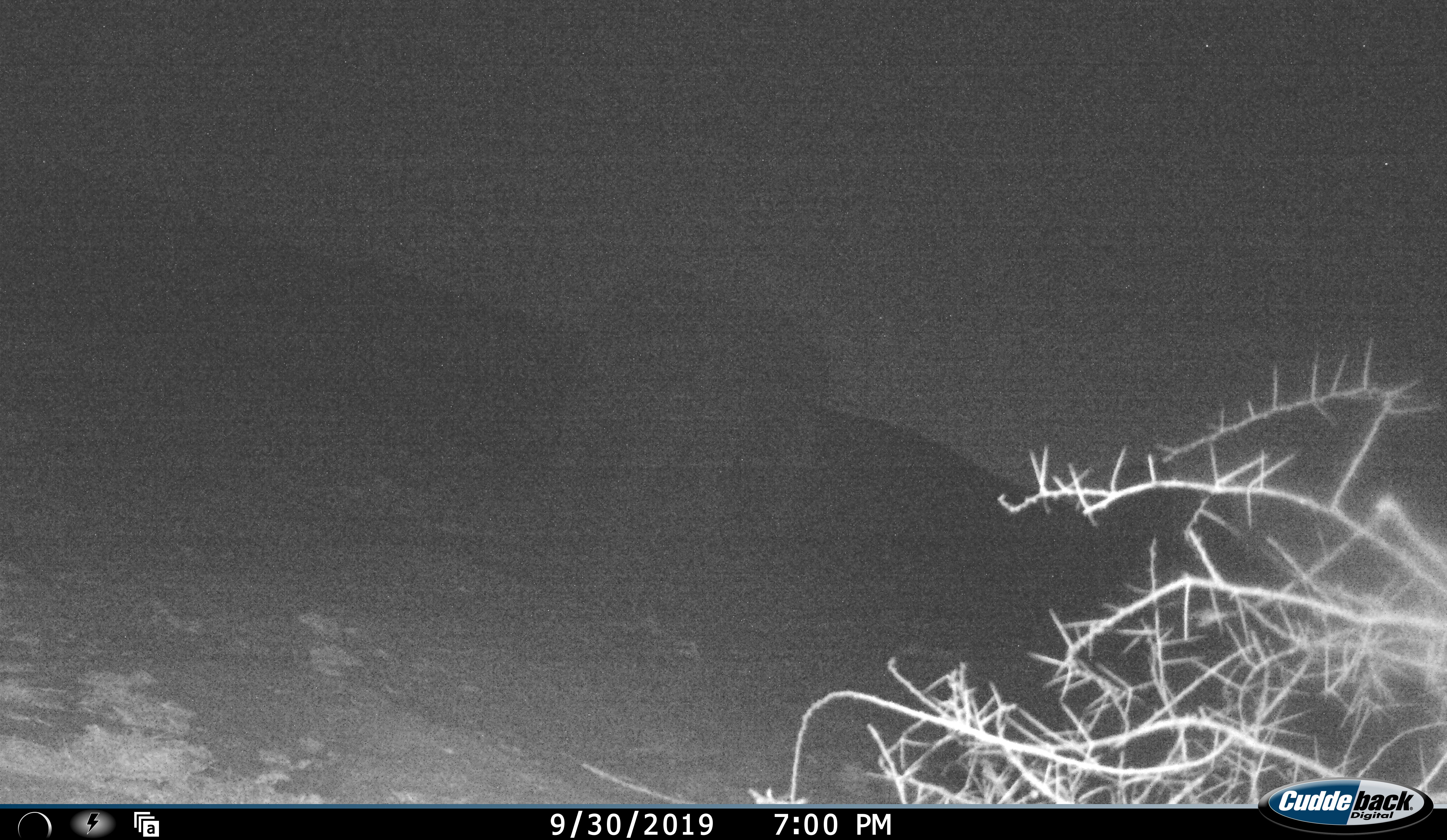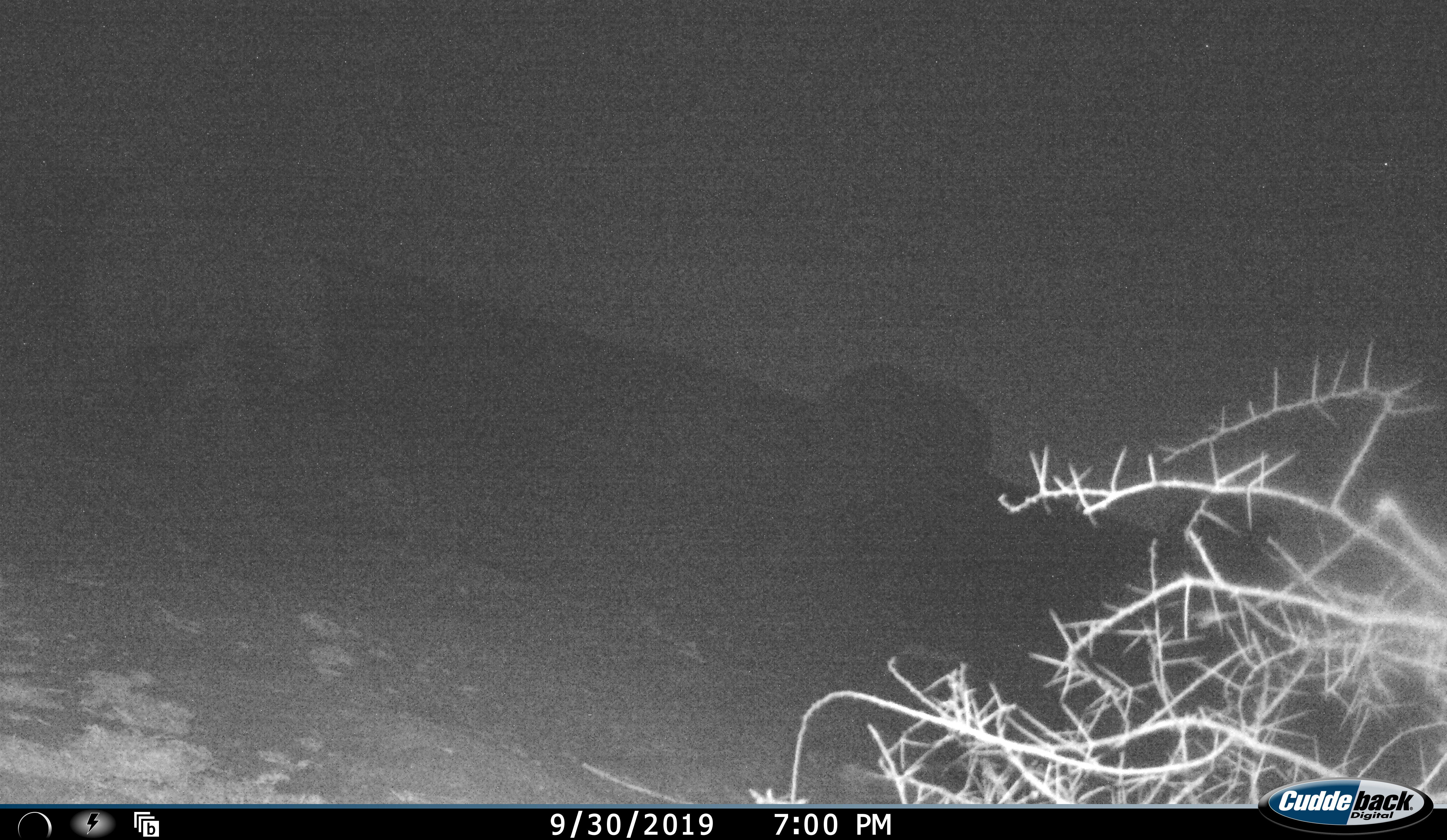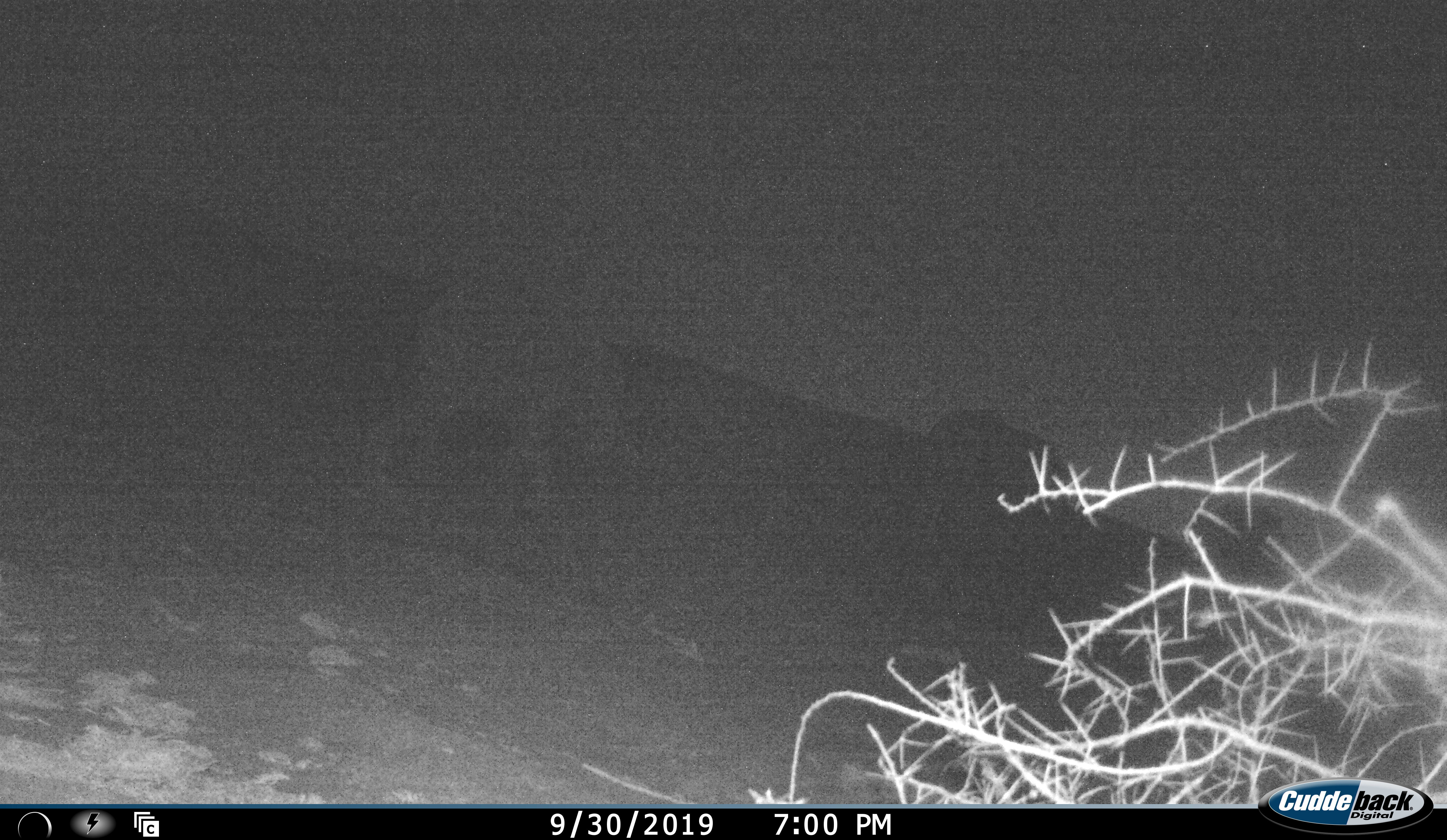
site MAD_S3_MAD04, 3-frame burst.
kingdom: Animalia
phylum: Chordata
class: Mammalia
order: Proboscidea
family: Elephantidae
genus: Loxodonta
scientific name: Loxodonta africana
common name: african bush elephant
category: elephant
Elephant (african bush elephant) (Loxodonta africana), count 2. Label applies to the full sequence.